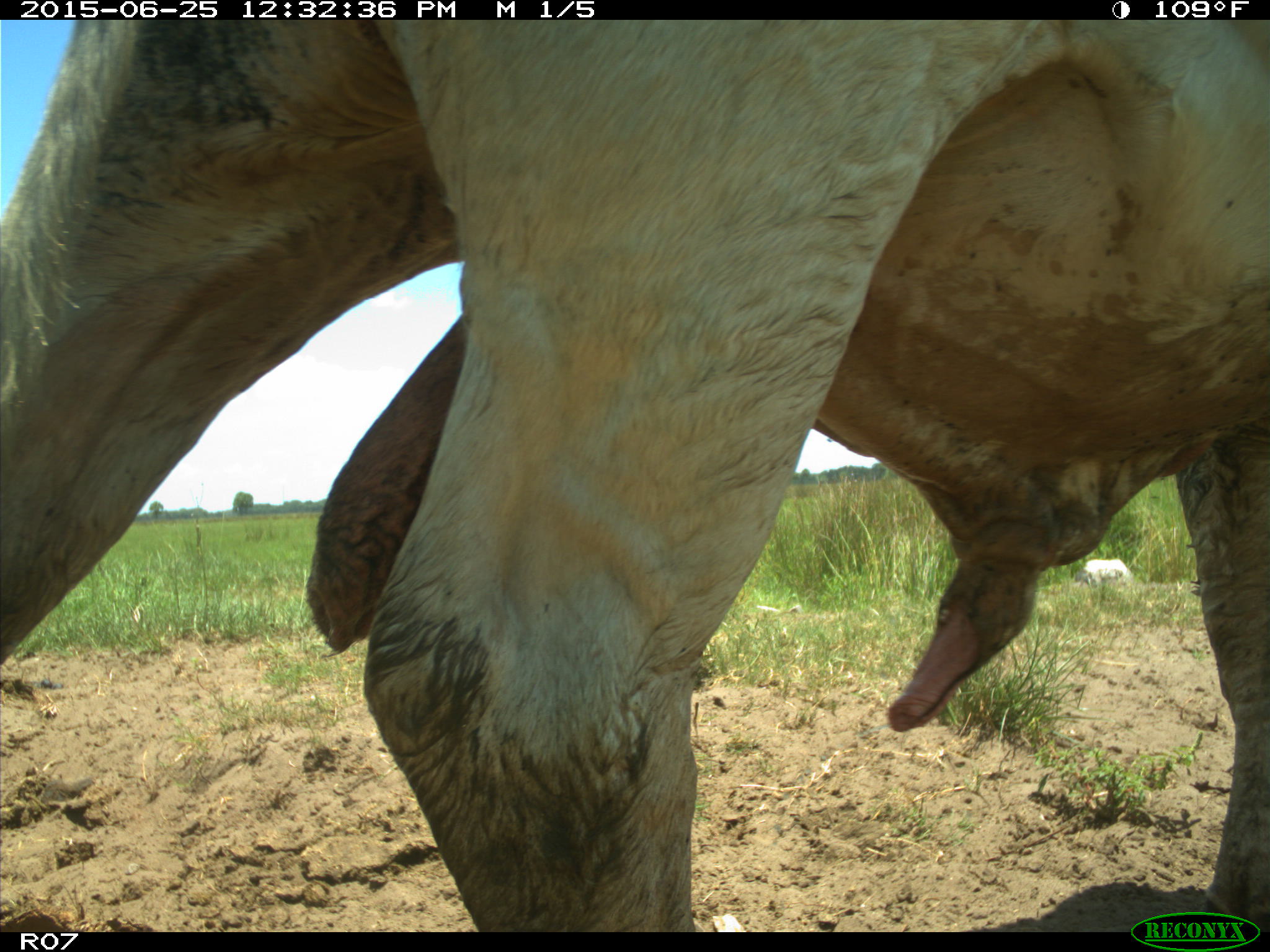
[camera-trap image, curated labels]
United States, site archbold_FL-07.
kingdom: Animalia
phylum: Chordata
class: Mammalia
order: Artiodactyla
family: Bovidae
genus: Bos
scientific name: Bos taurus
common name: domestic cow